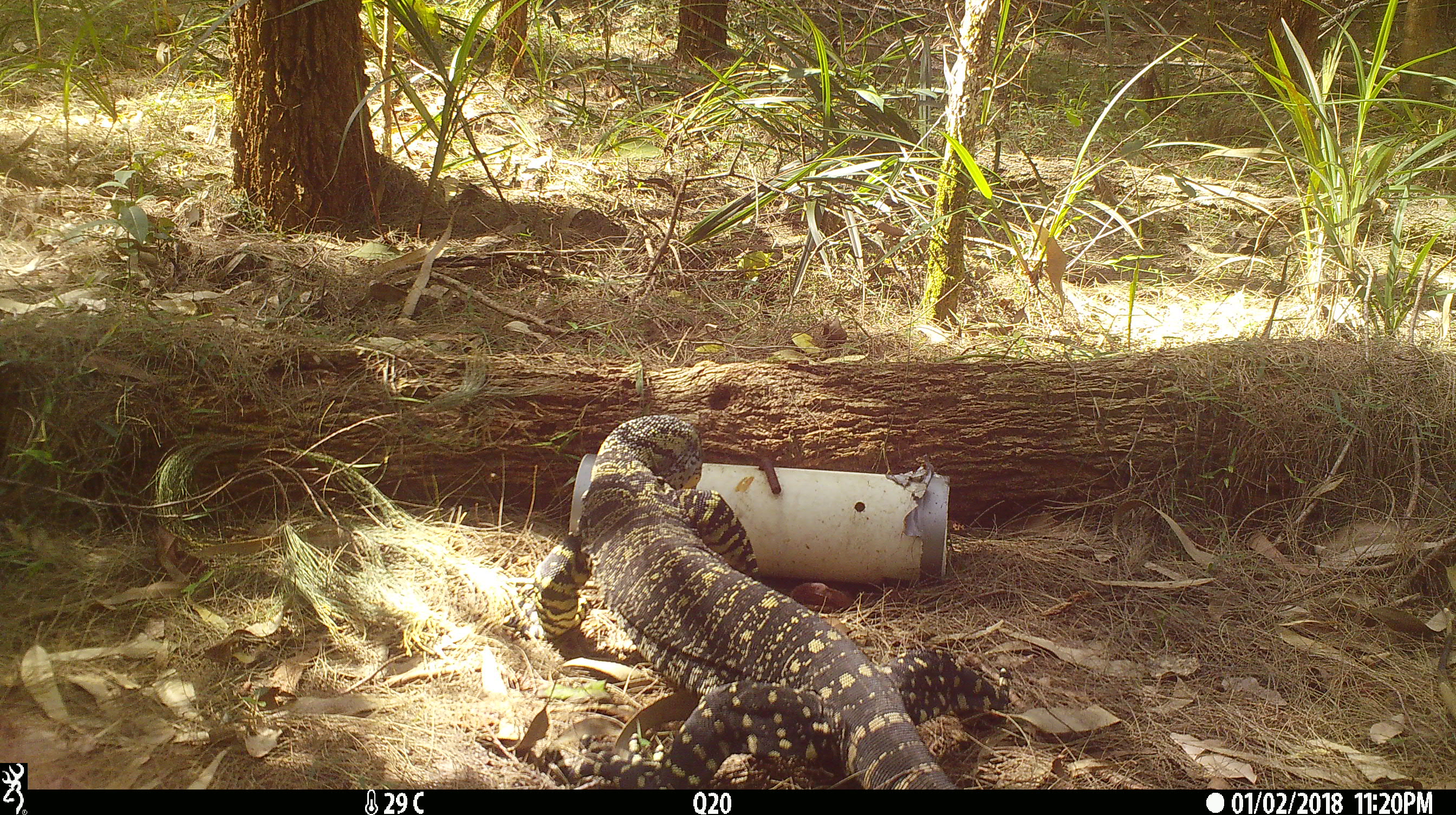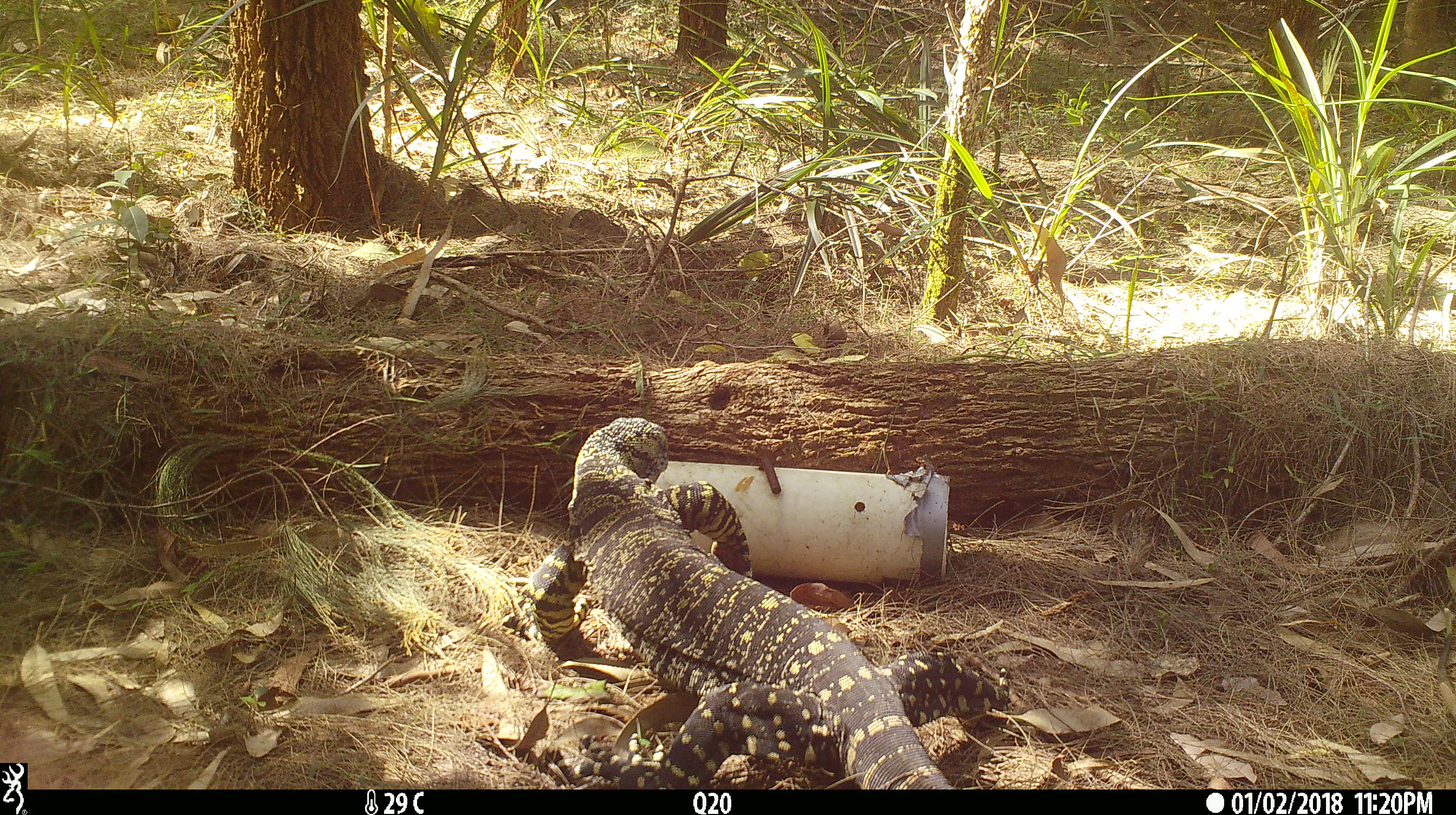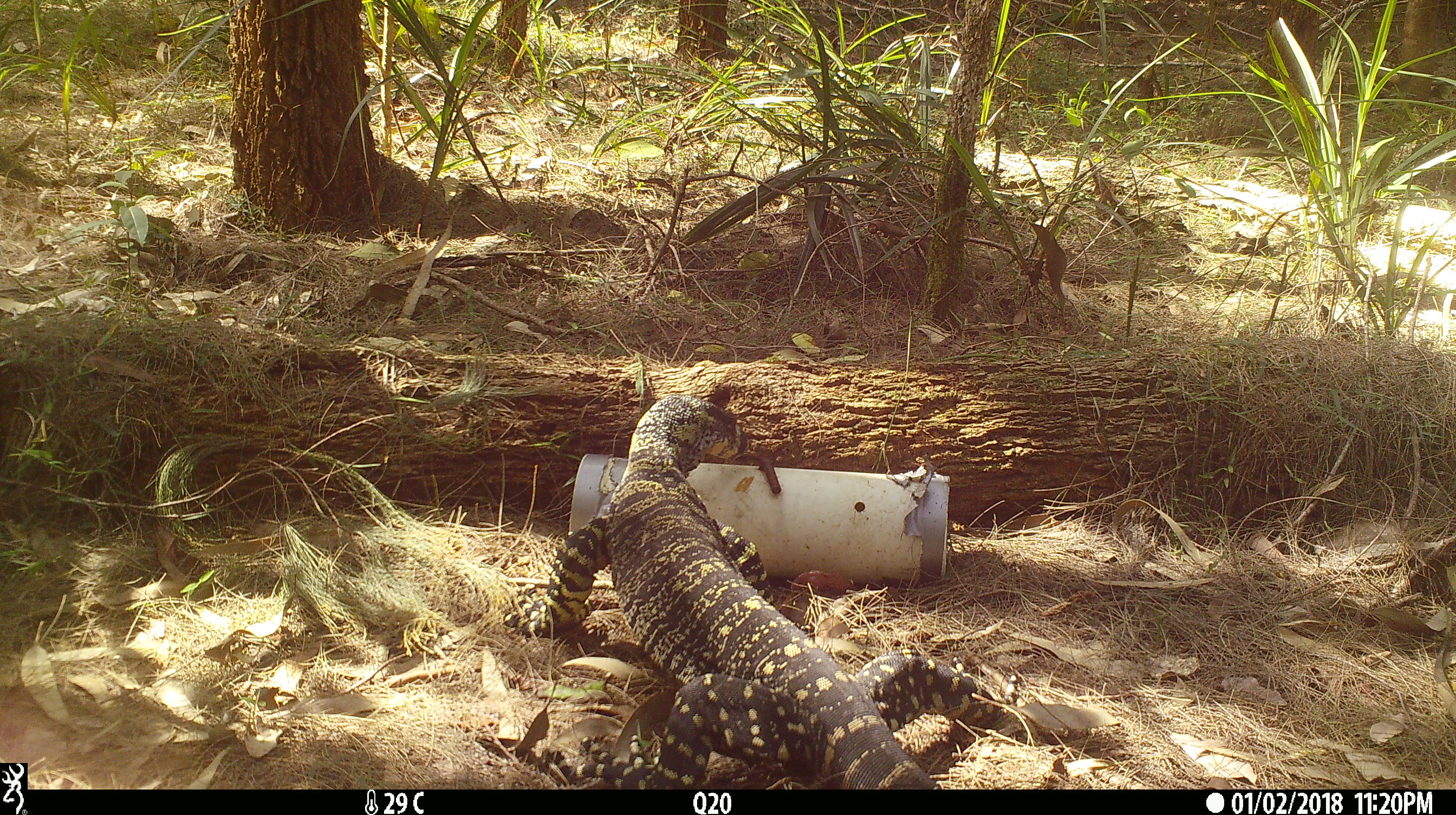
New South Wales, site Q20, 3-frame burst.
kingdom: Animalia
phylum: Chordata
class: Reptilia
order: Squamata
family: Varanidae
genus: Varanus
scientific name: Varanus varius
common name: lace monitor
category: goanna